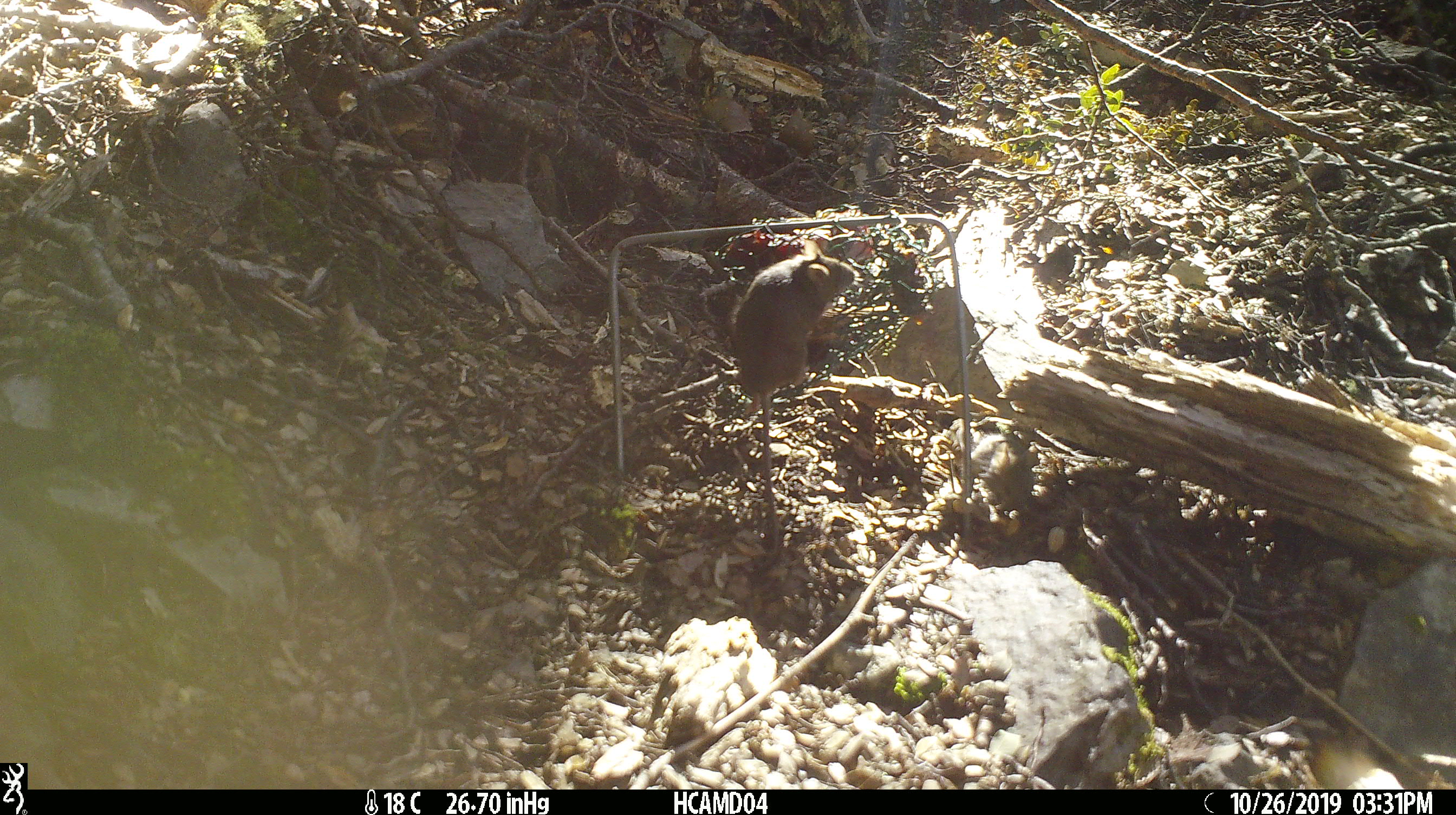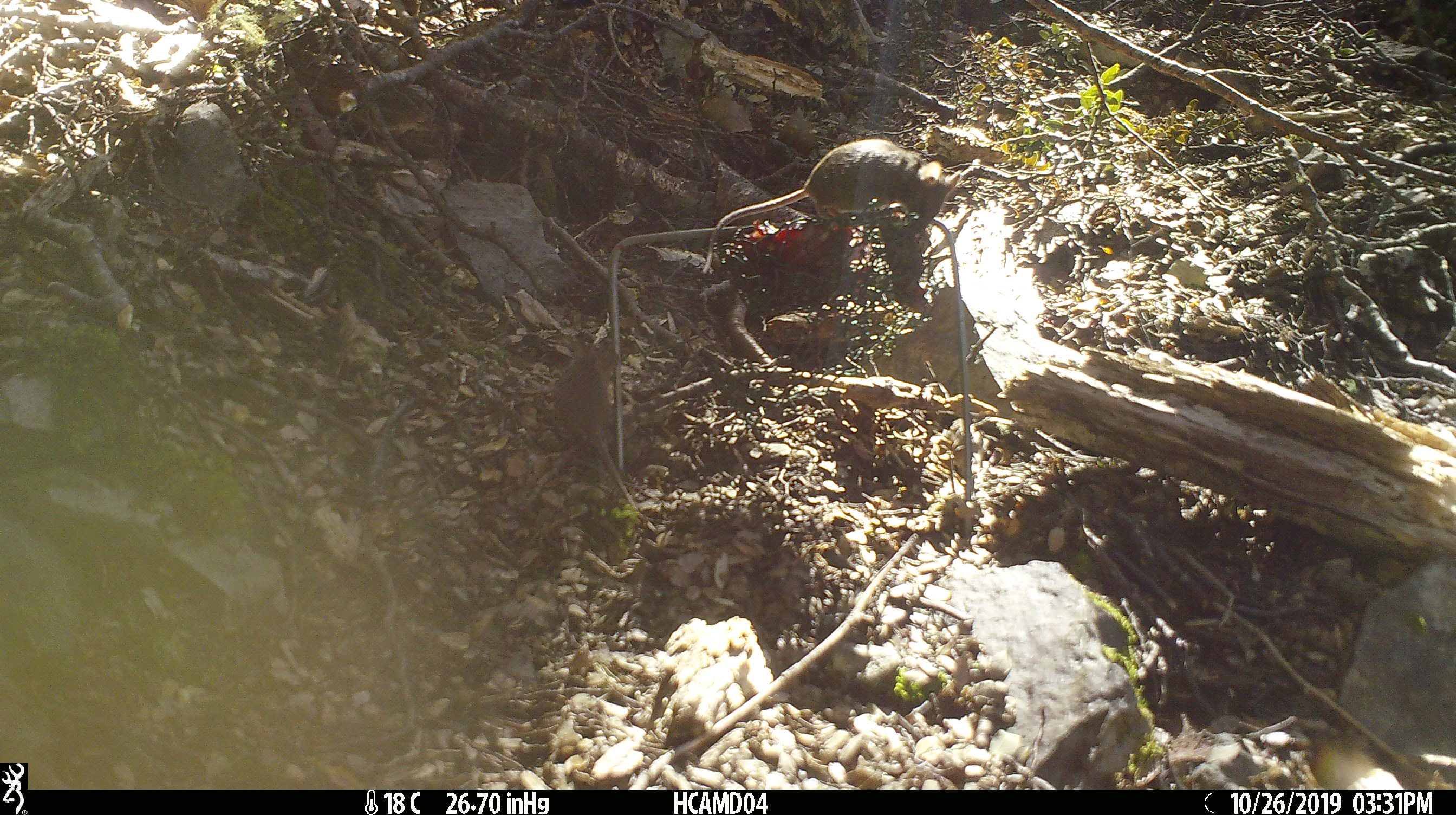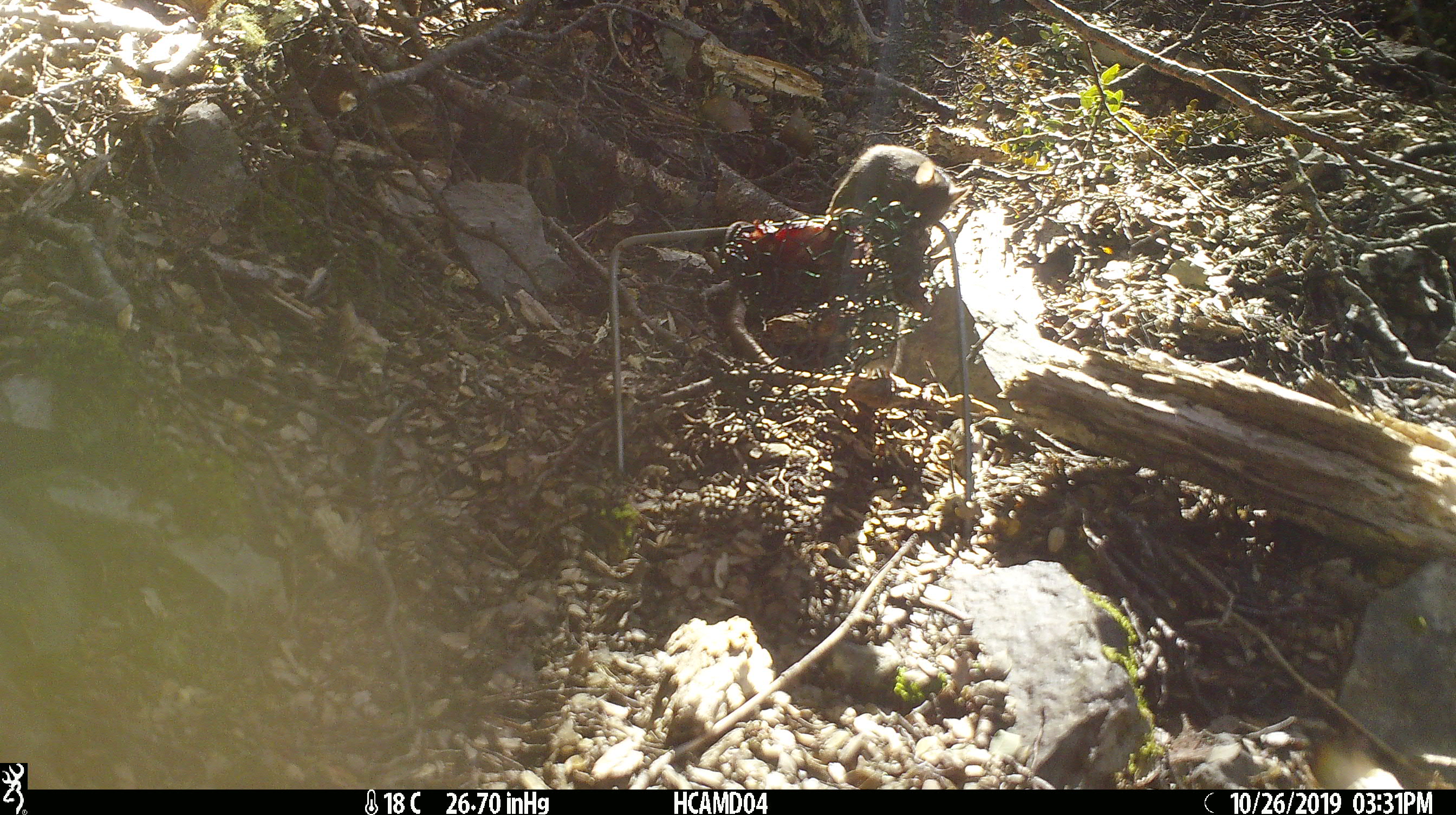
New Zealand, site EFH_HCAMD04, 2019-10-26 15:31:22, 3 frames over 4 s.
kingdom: Animalia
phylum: Chordata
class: Mammalia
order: Rodentia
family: Muridae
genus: Mus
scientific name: Mus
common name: mouse